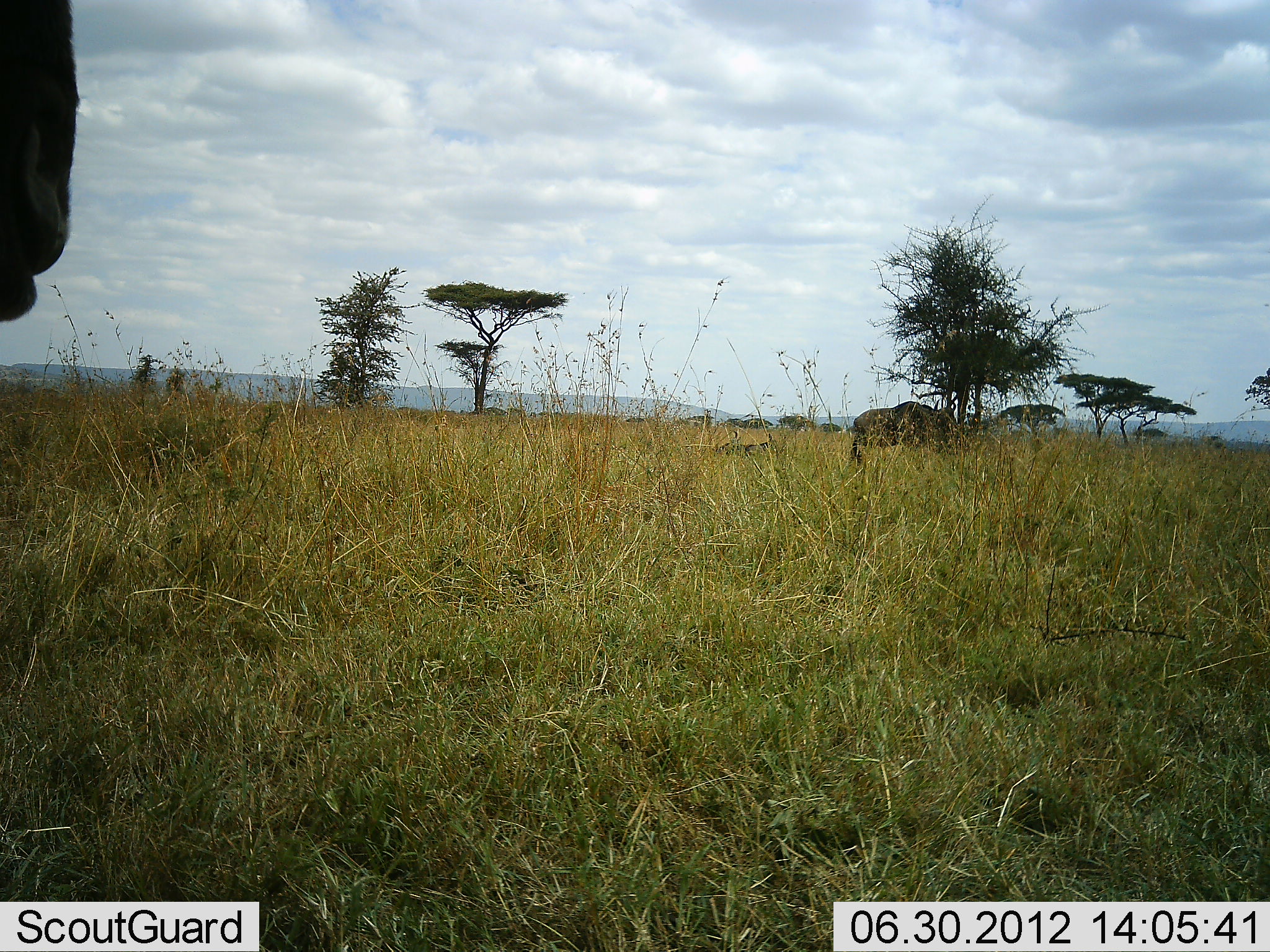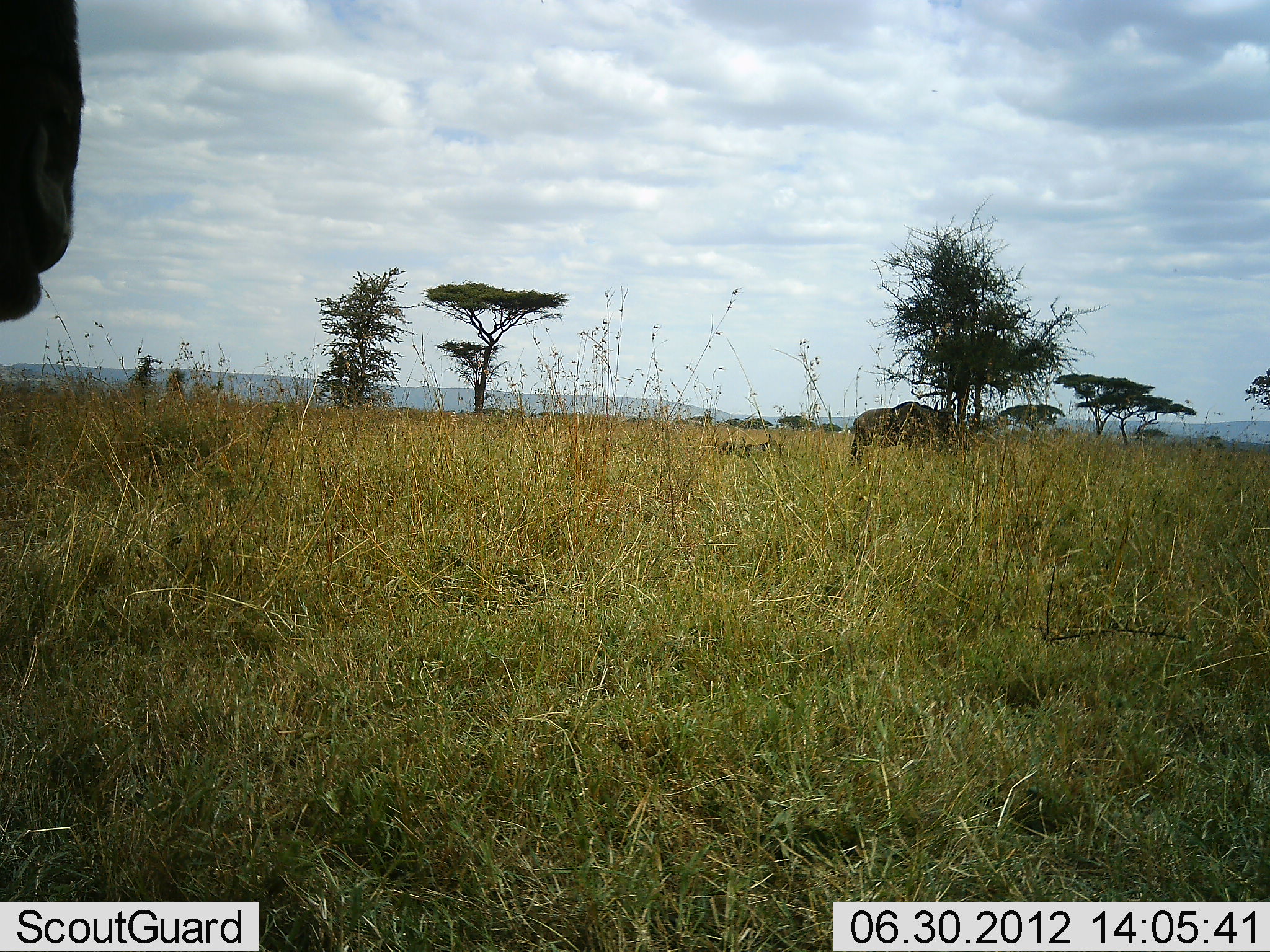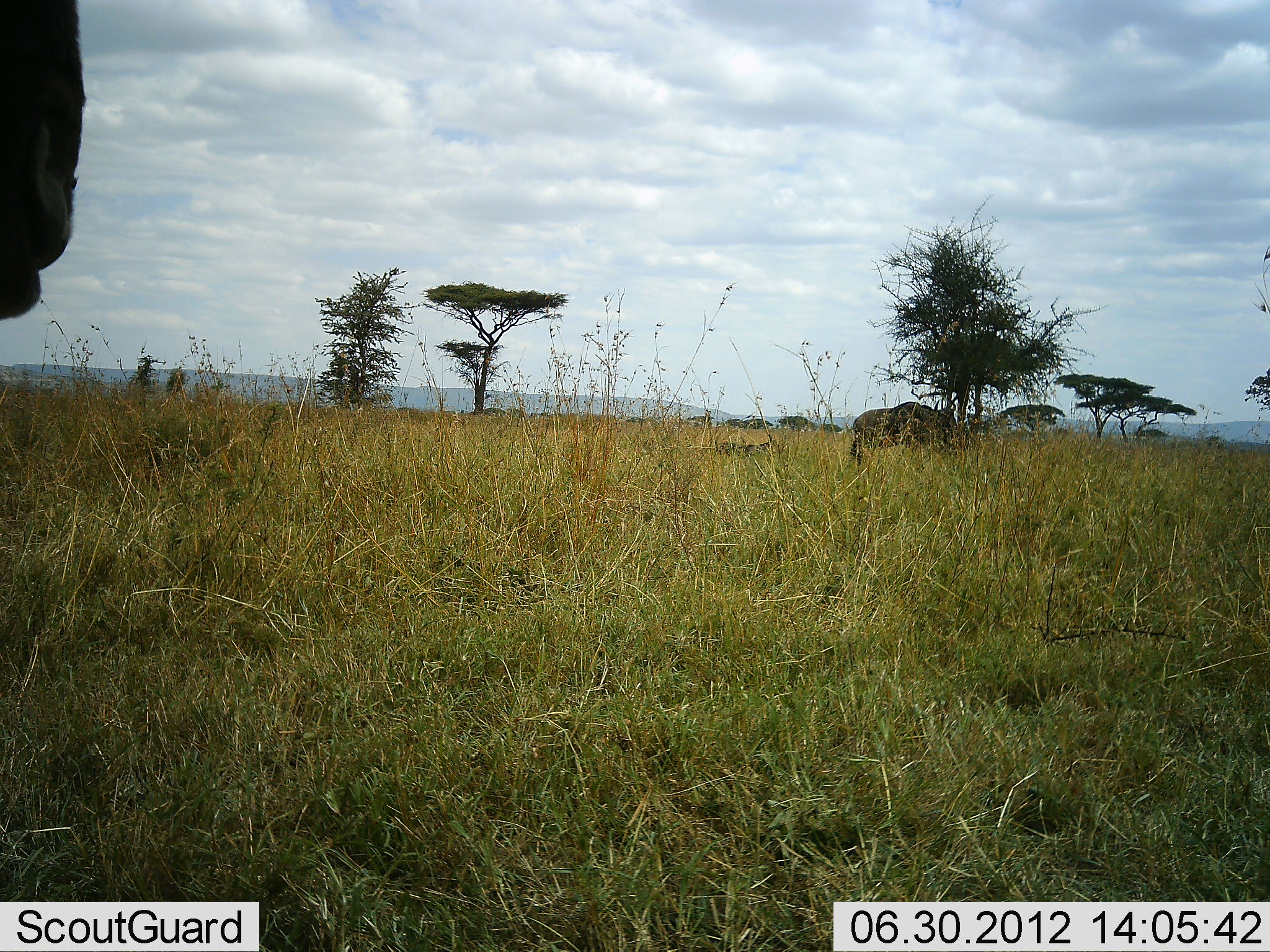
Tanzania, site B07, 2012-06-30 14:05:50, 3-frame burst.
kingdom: Animalia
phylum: Chordata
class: Mammalia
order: Artiodactyla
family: Bovidae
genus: Connochaetes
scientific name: Connochaetes taurinus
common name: blue wildebeest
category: wildebeest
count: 2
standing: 100%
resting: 0%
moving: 0%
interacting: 0%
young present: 0%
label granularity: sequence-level